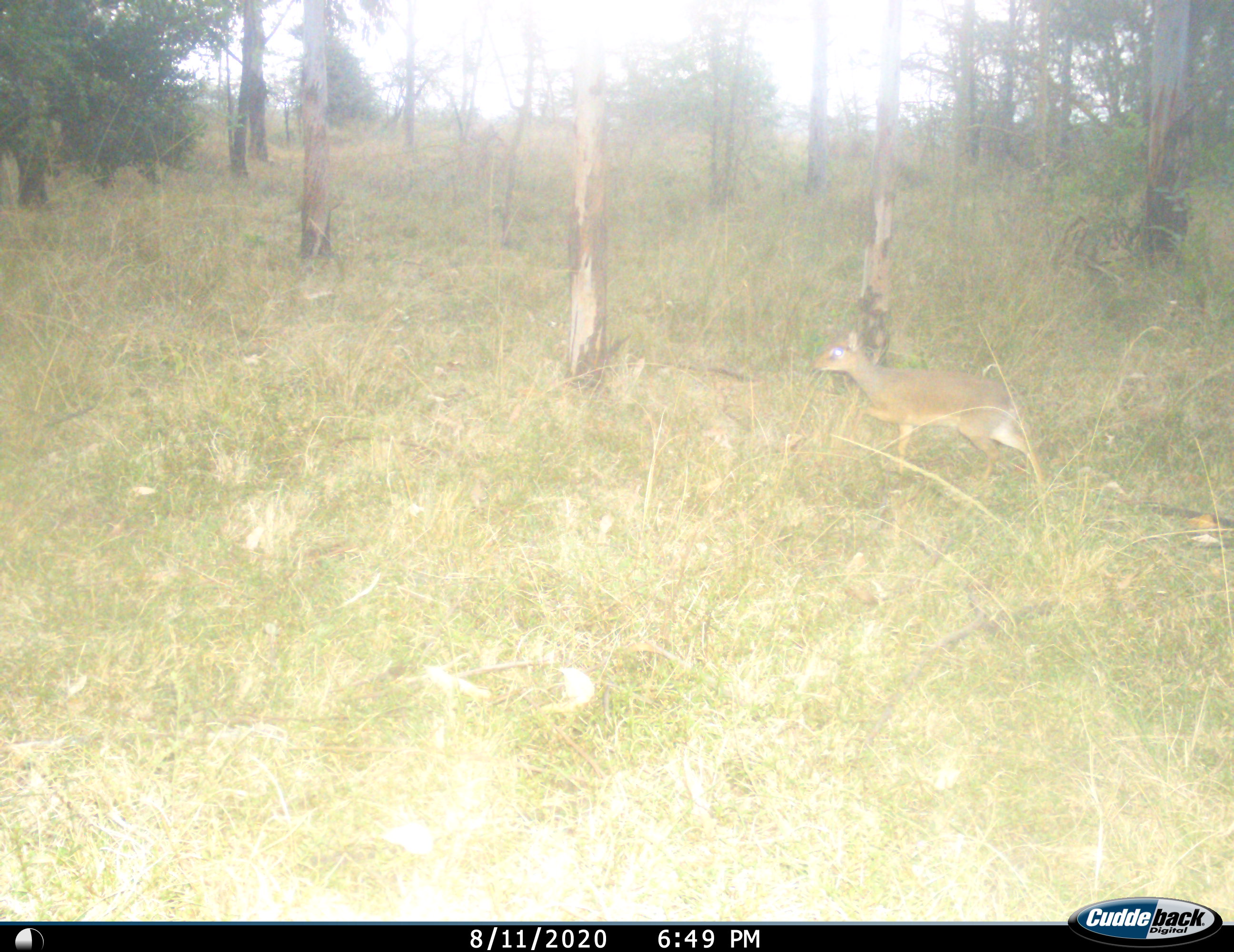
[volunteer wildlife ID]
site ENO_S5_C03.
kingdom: Animalia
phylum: Chordata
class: Mammalia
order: Artiodactyla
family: Bovidae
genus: Madoqua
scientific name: Madoqua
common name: dik-dik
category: dikdik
Dikdik (dik-dik) (Madoqua), count 1. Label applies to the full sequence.